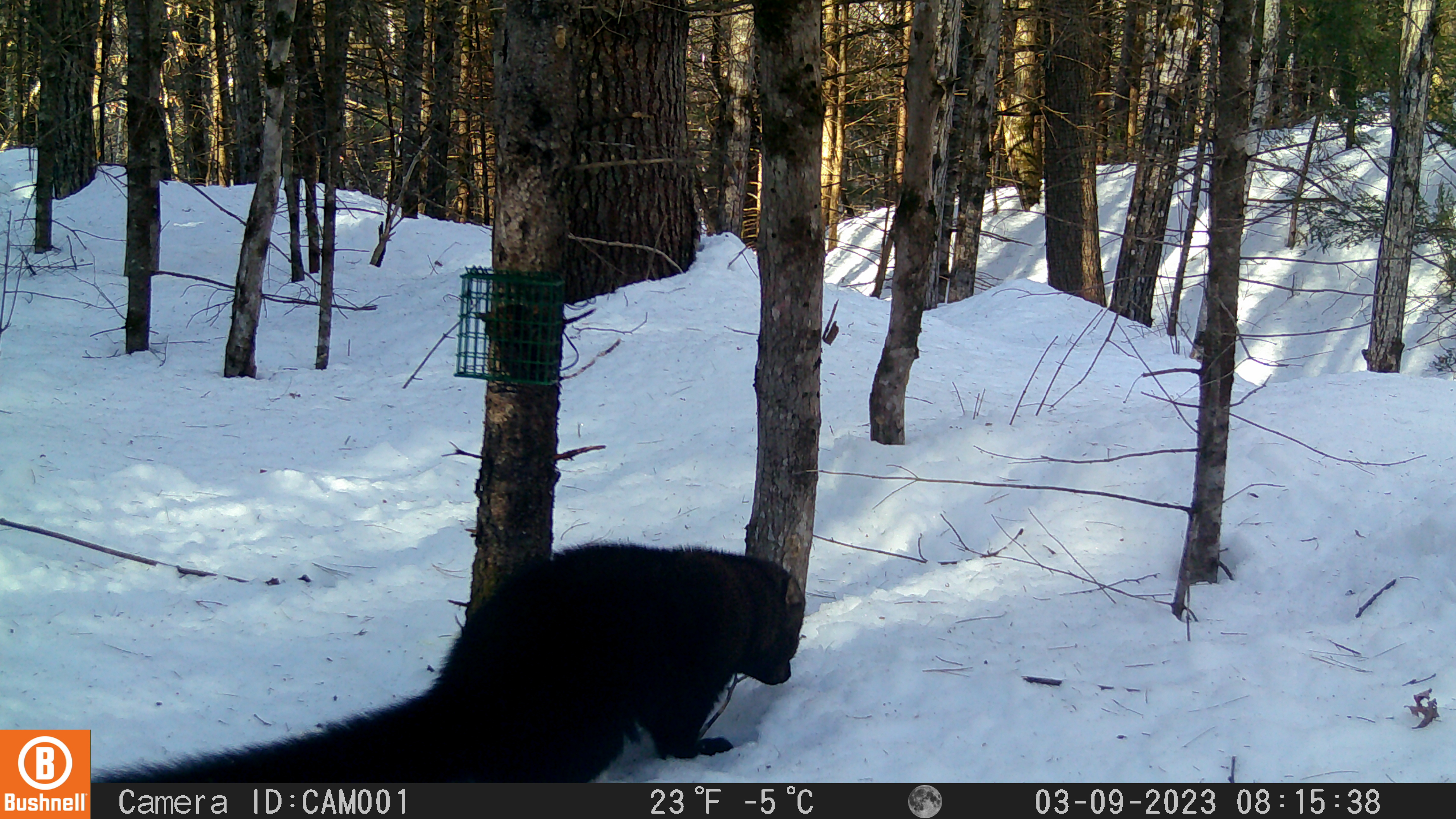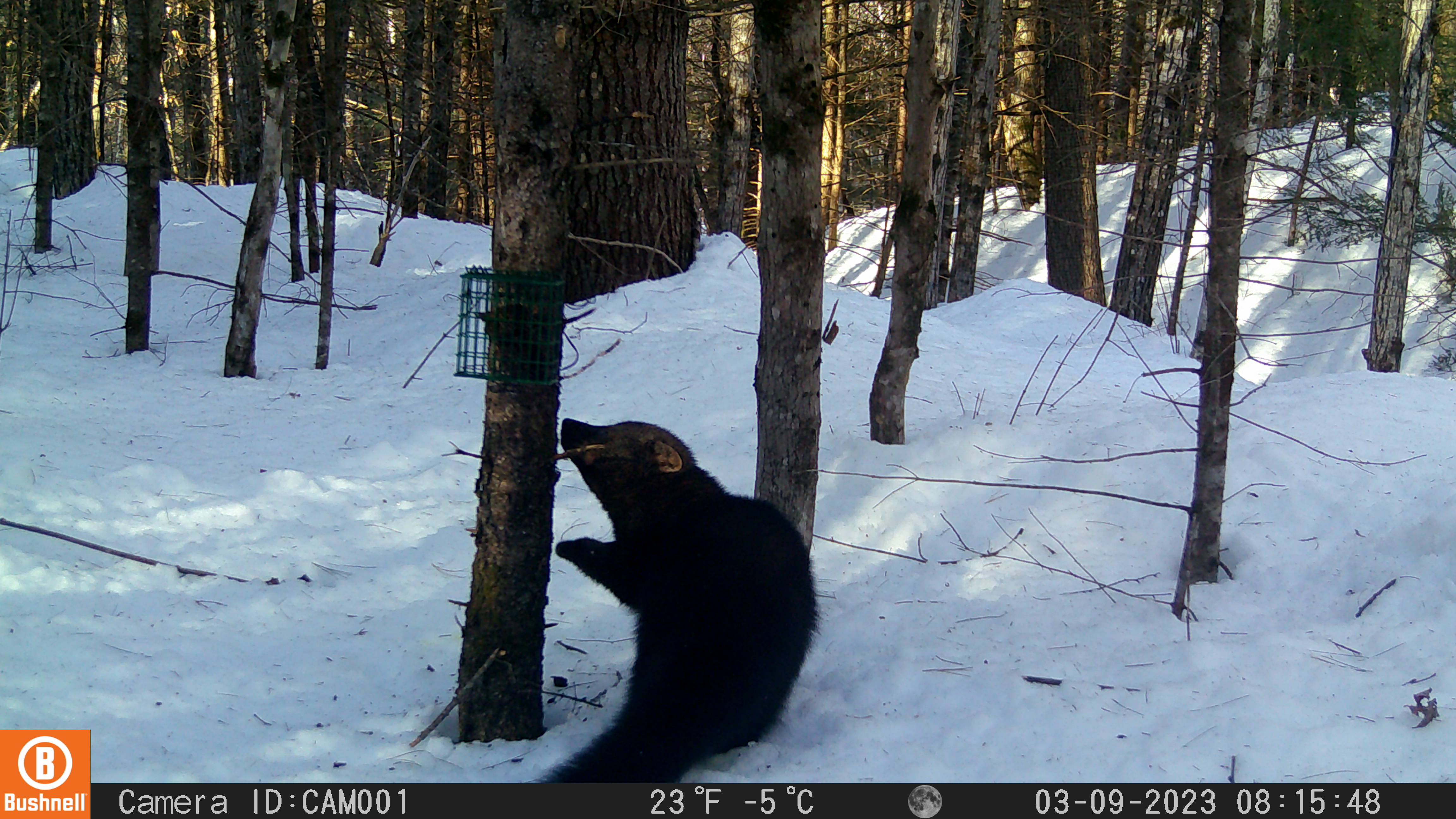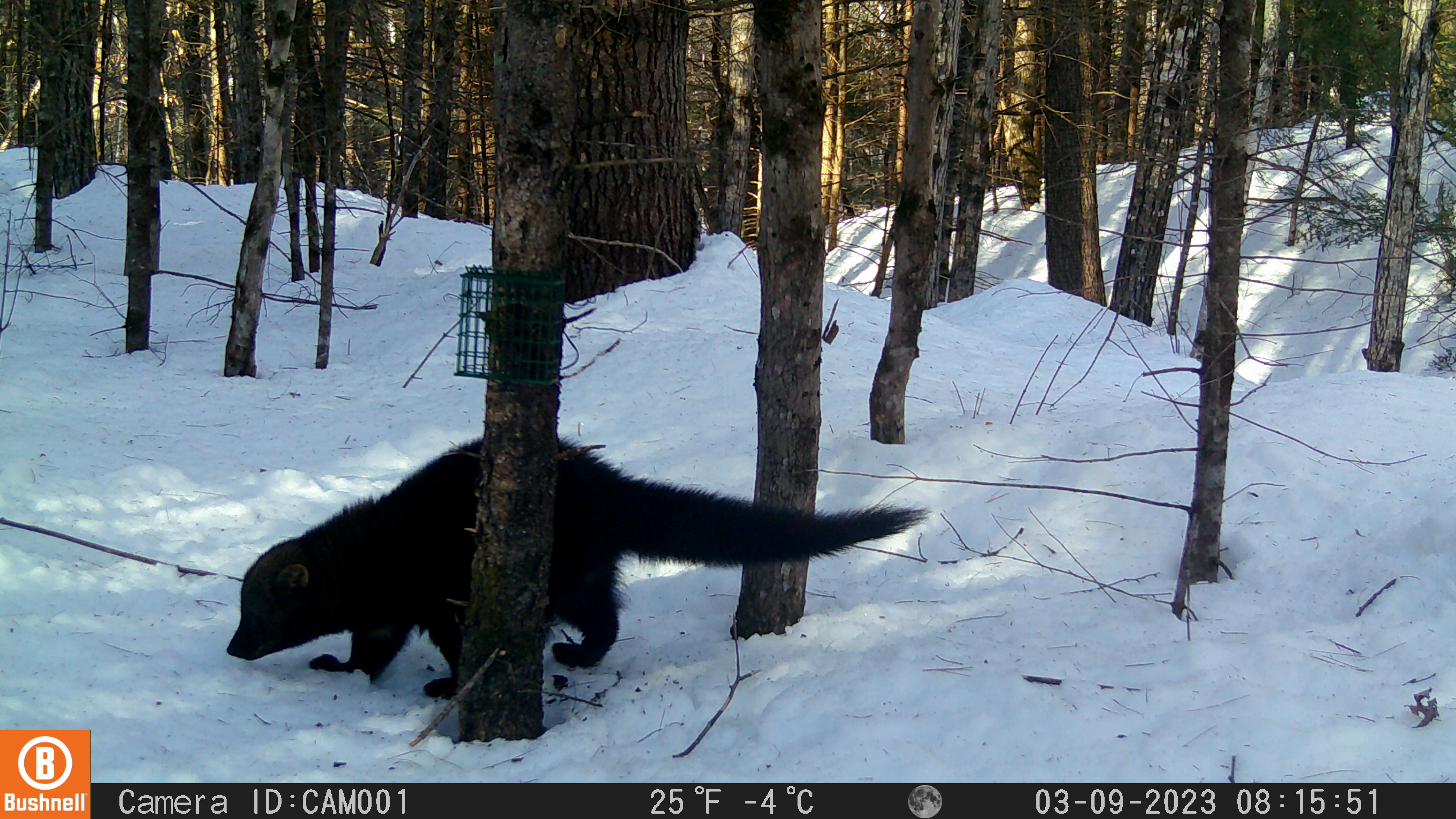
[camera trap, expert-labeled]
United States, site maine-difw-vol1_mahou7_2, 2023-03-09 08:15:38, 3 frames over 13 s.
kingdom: Animalia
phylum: Chordata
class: Mammalia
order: Carnivora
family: Mustelidae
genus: Pekania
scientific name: Pekania pennanti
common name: fisher